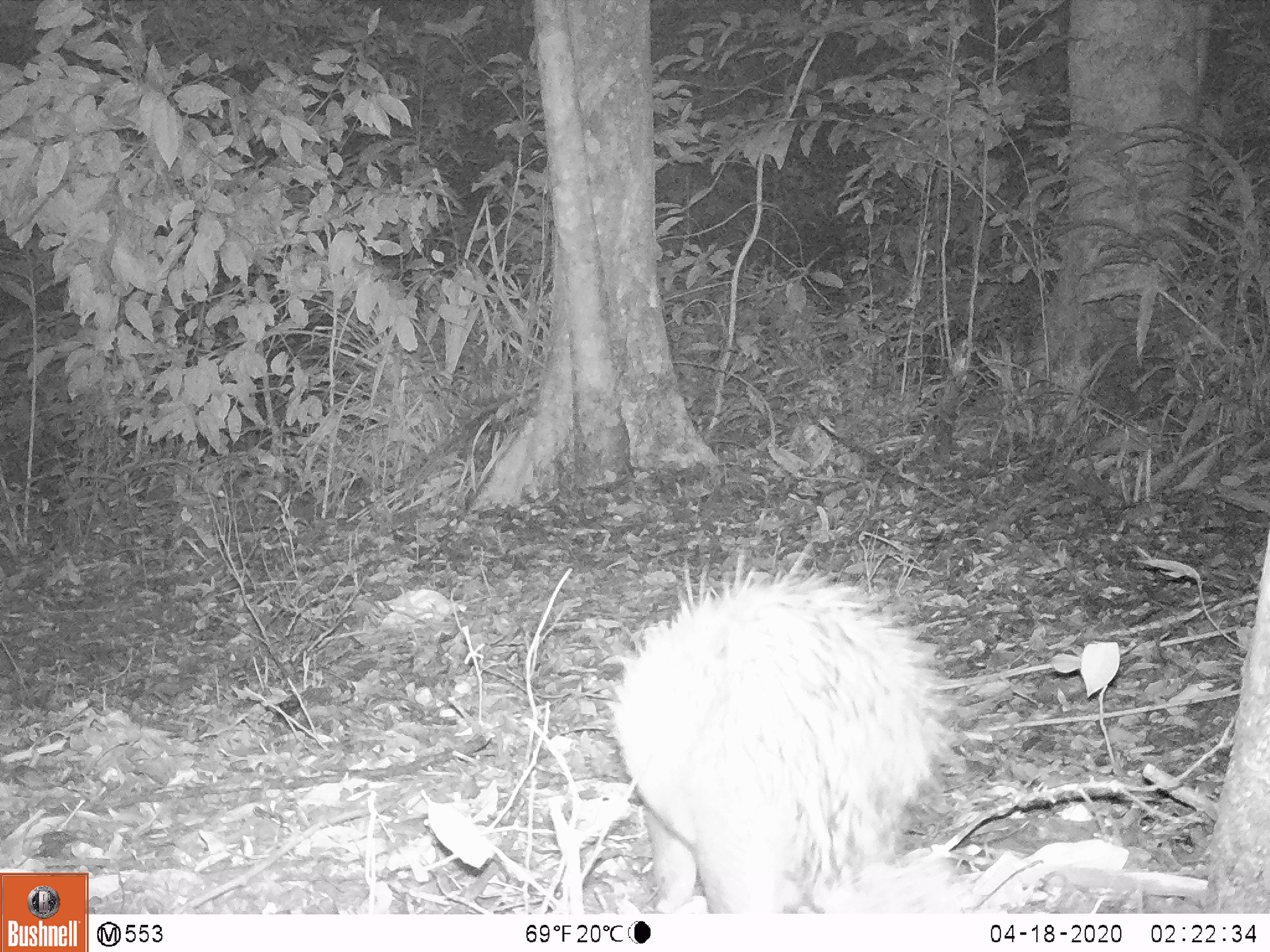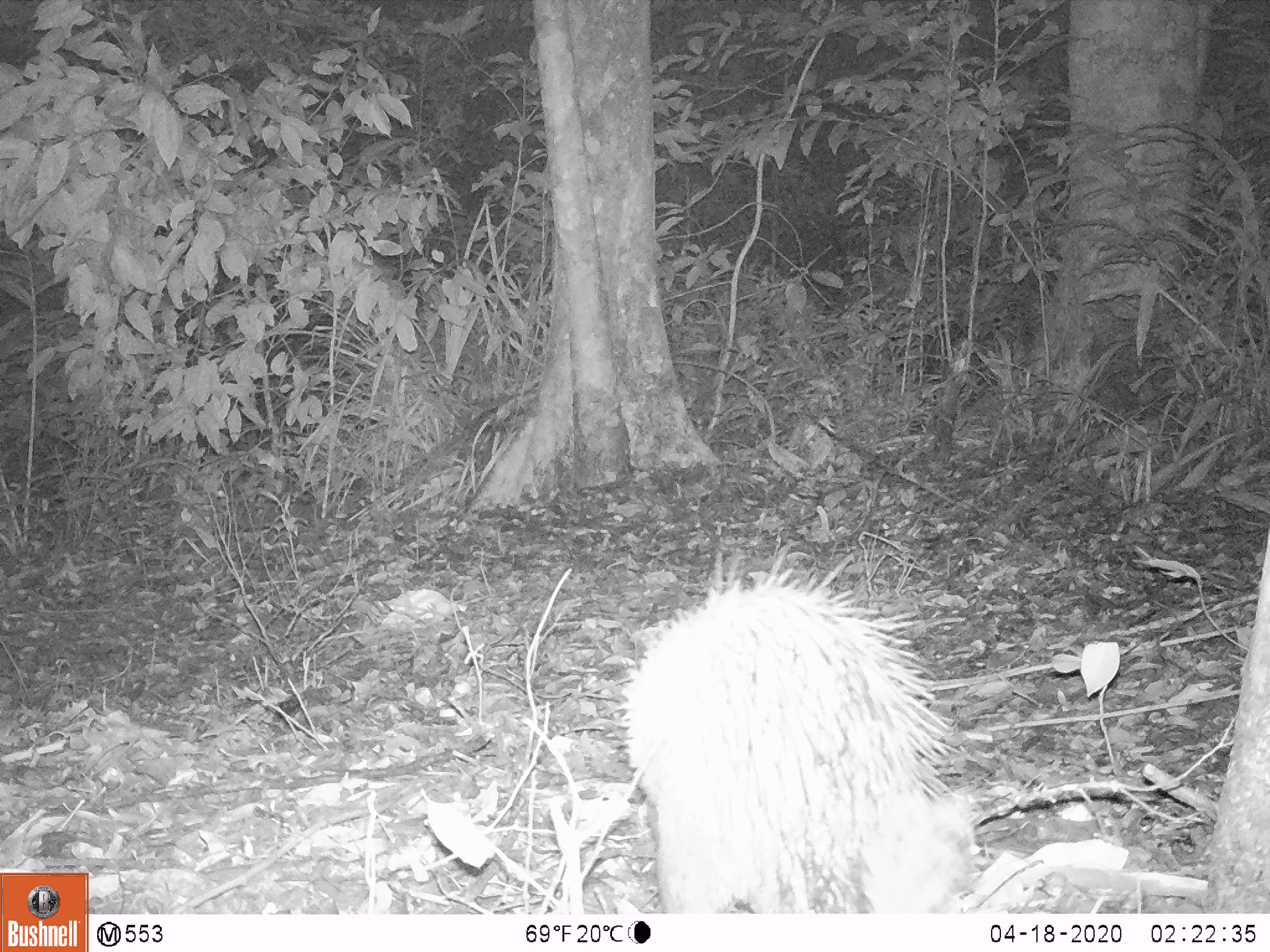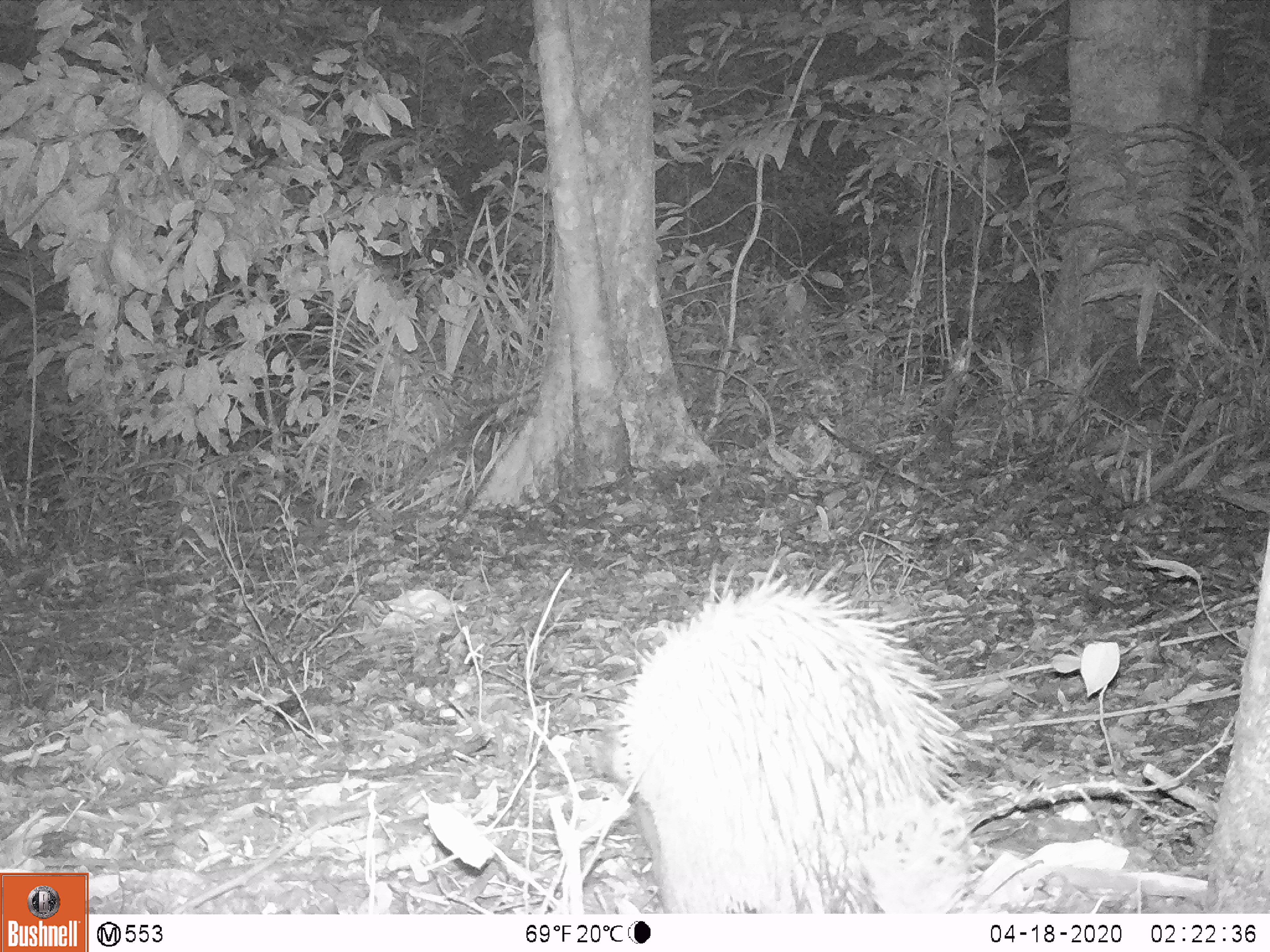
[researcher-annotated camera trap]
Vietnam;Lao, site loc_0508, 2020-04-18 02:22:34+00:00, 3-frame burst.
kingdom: Animalia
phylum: Chordata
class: Mammalia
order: Rodentia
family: Hystricidae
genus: Atherurus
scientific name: Atherurus macrourus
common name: asiatic brush-tailed porcupine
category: asiatic brush tailed porcupine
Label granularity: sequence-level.